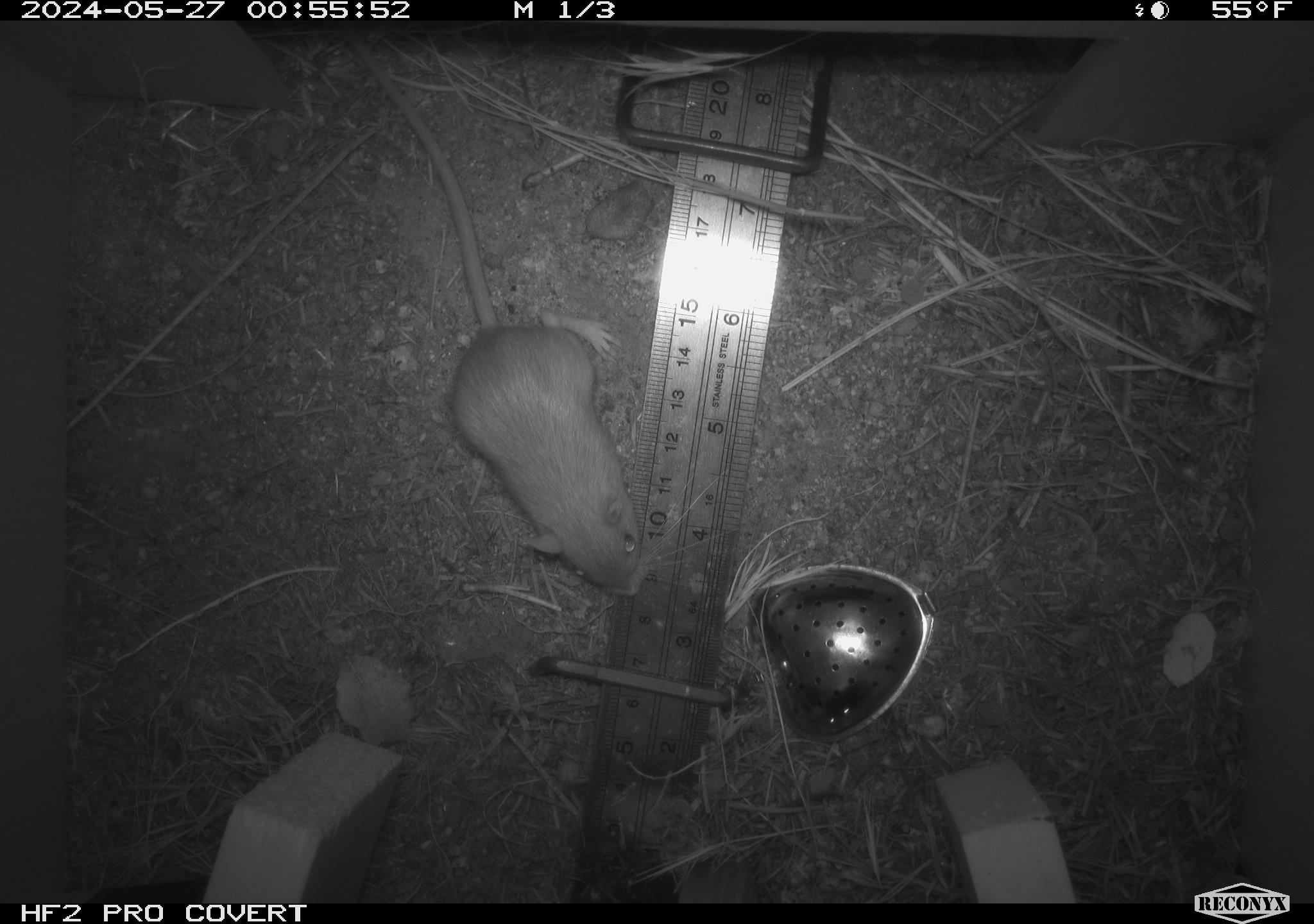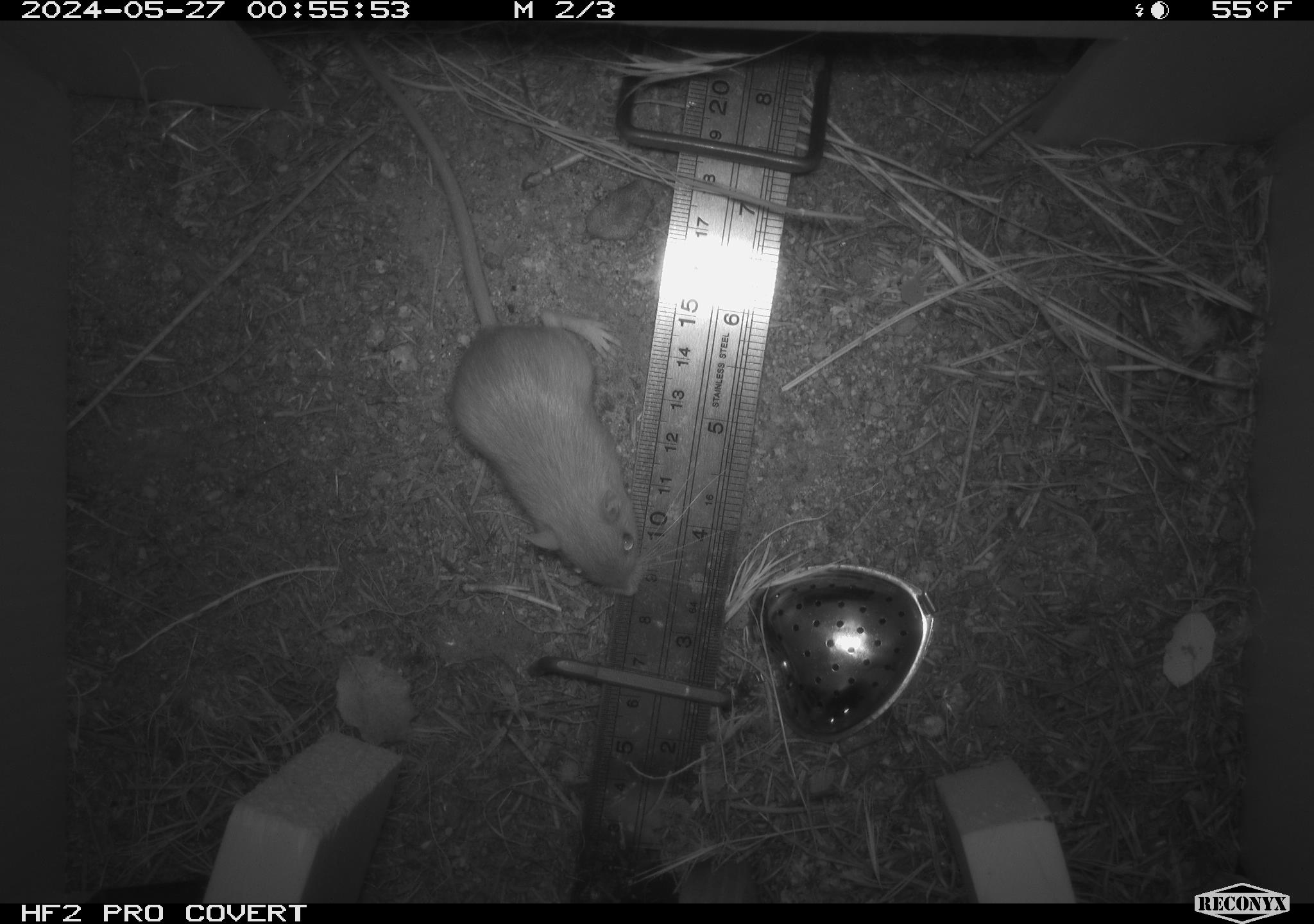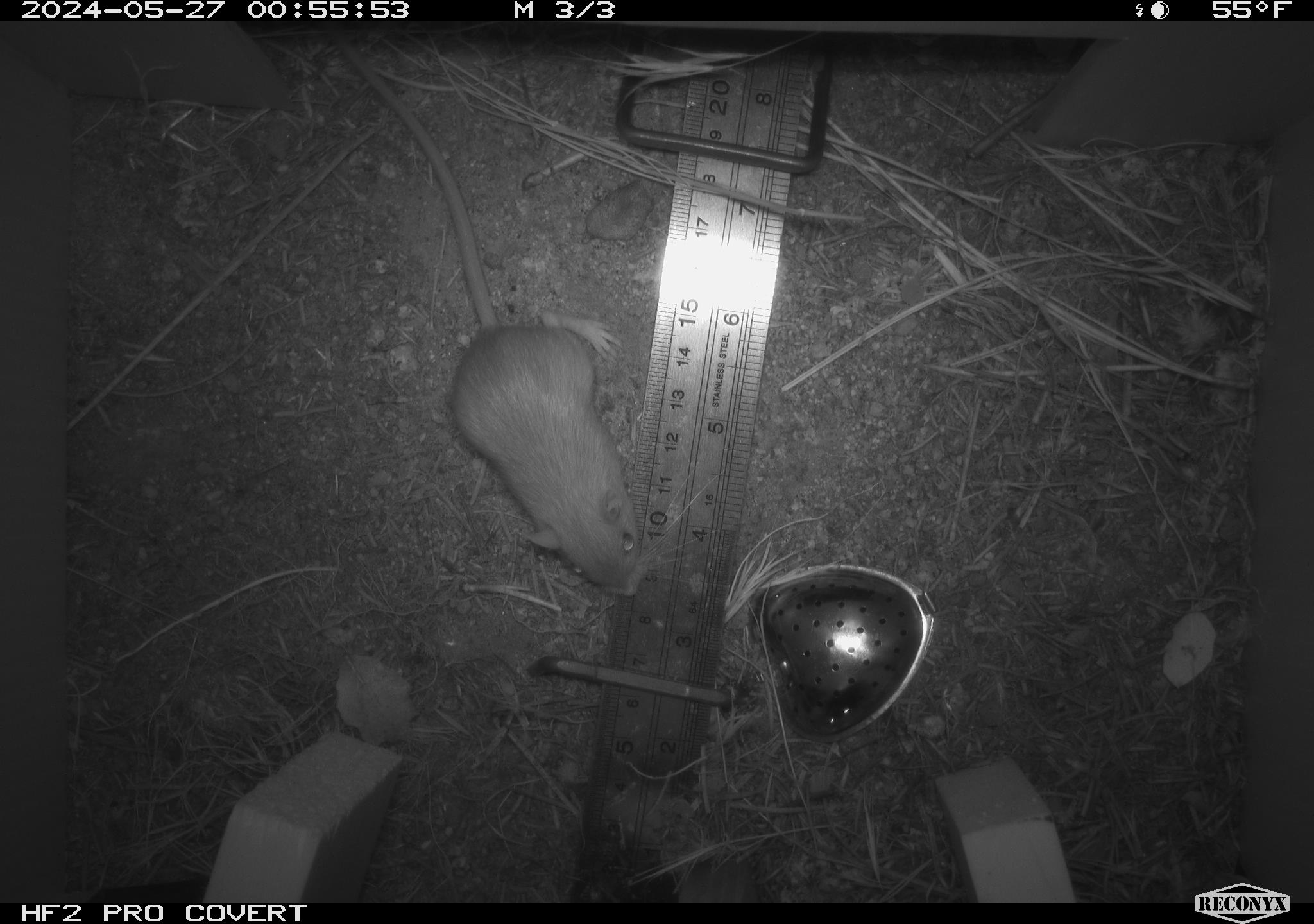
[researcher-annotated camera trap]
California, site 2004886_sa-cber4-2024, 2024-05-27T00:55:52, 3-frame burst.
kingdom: Animalia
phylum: Chordata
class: Mammalia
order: Rodentia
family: Heteromyidae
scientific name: Heteromyidae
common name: kangaroo rats and pocket mice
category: heteromyidae family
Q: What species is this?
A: Heteromyidae family (kangaroo rats and pocket mice) (Heteromyidae).